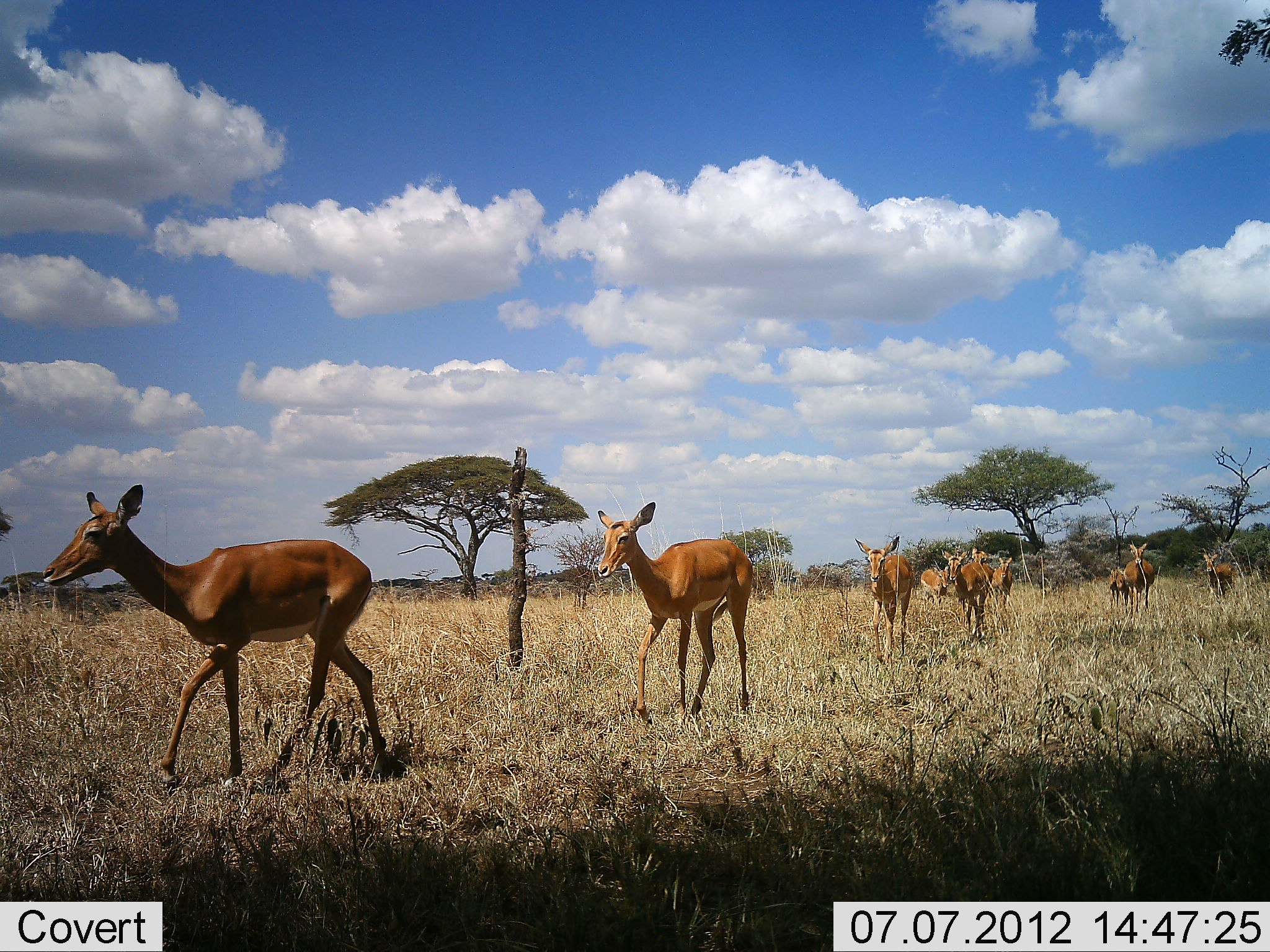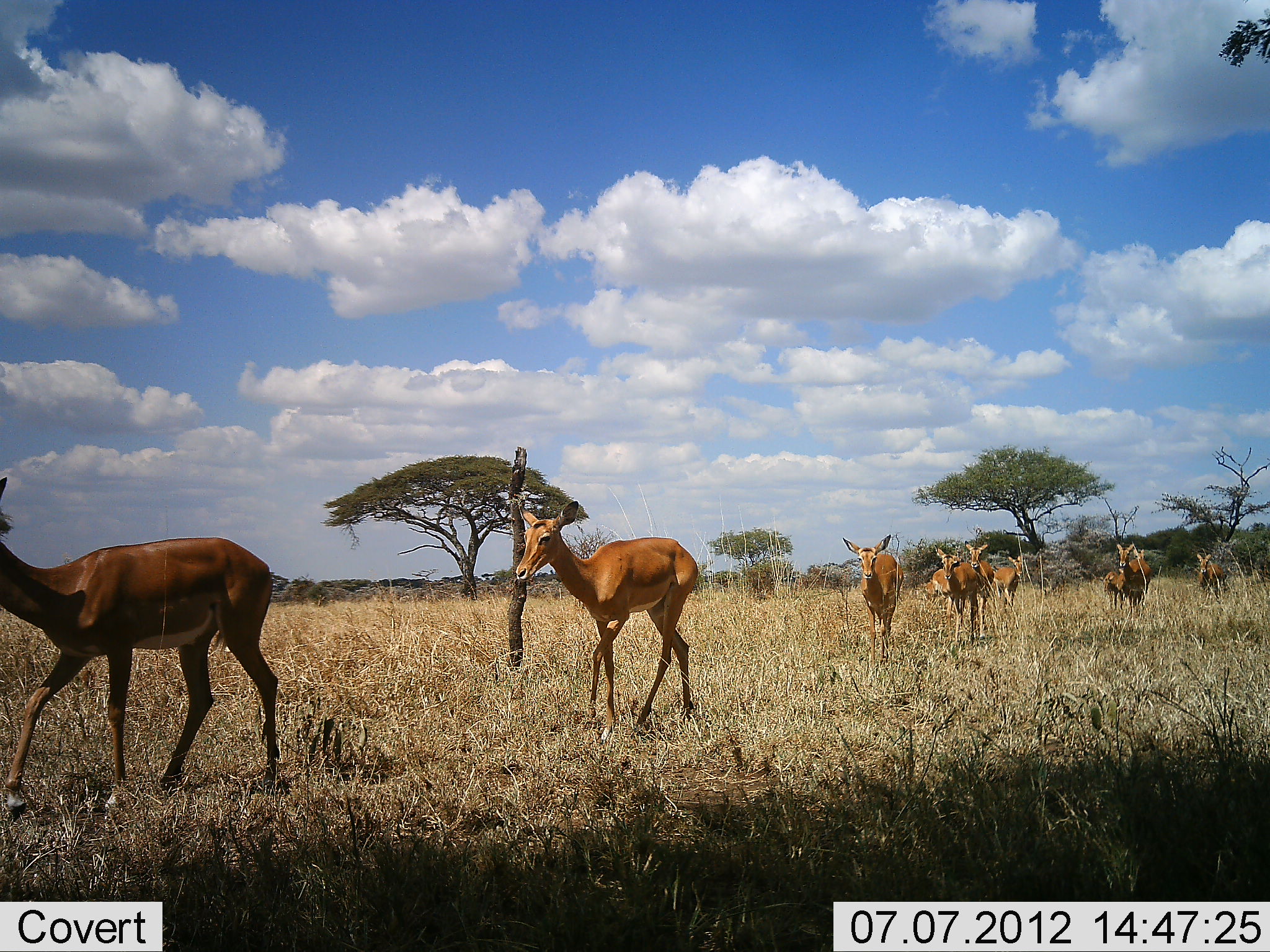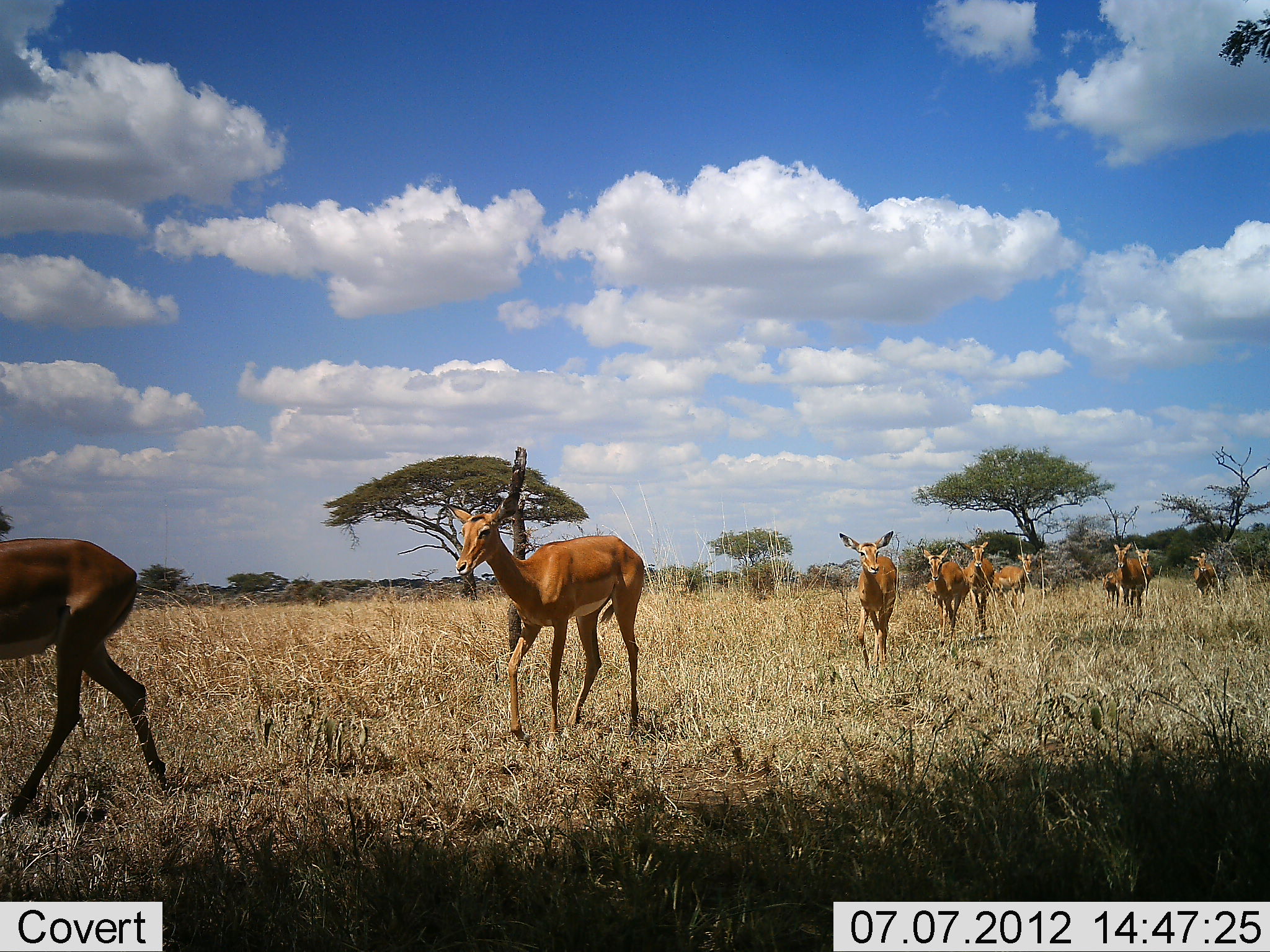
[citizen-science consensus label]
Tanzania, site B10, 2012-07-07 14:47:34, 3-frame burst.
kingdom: Animalia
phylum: Chordata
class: Mammalia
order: Artiodactyla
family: Bovidae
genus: Aepyceros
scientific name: Aepyceros melampus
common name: impala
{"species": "impala (Aepyceros melampus)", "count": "10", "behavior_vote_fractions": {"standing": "0%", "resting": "0%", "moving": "100%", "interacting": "0%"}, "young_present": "30%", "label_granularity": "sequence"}